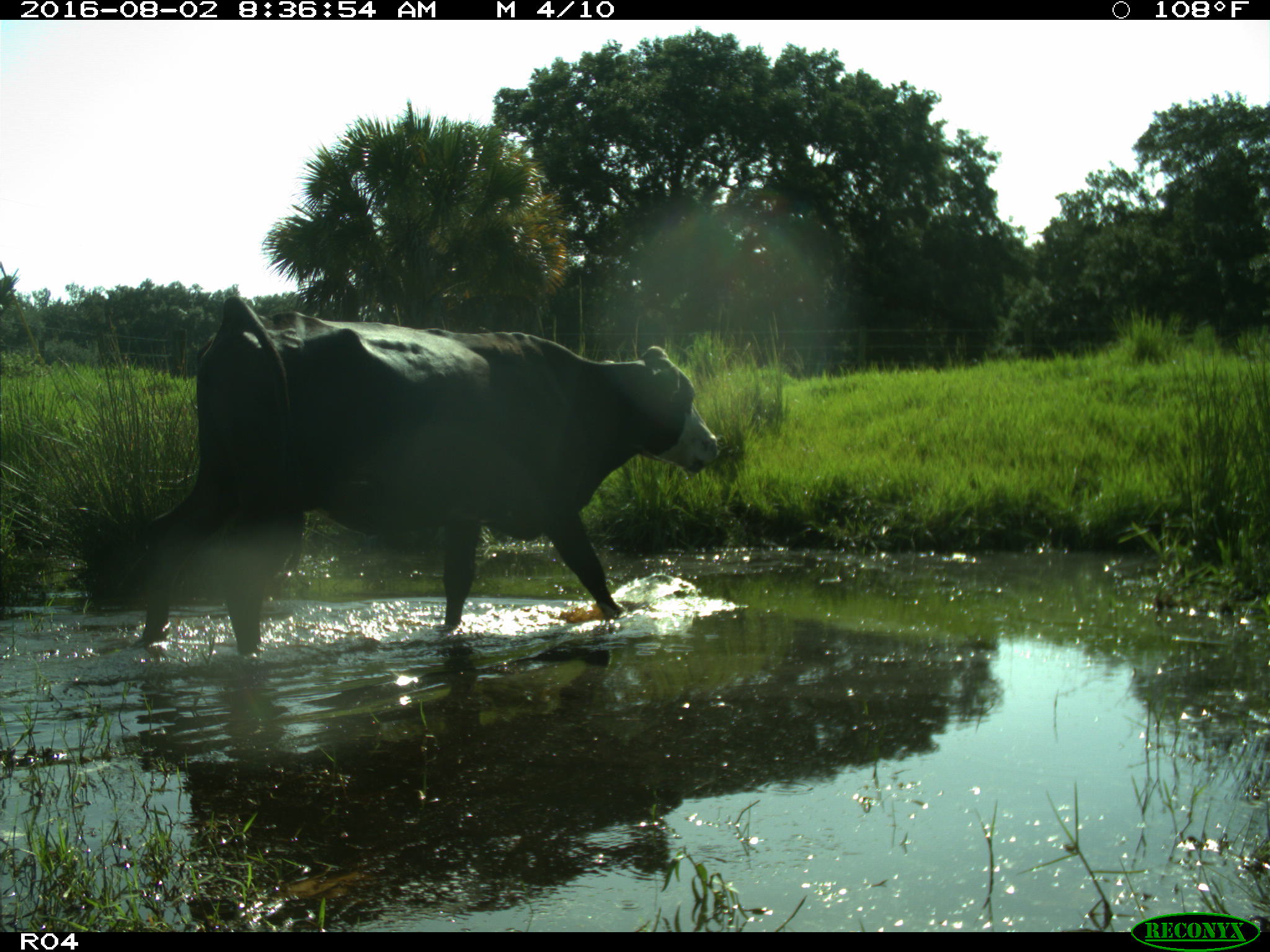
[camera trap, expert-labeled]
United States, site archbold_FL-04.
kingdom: Animalia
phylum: Chordata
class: Mammalia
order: Artiodactyla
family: Bovidae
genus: Bos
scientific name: Bos taurus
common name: domestic cow